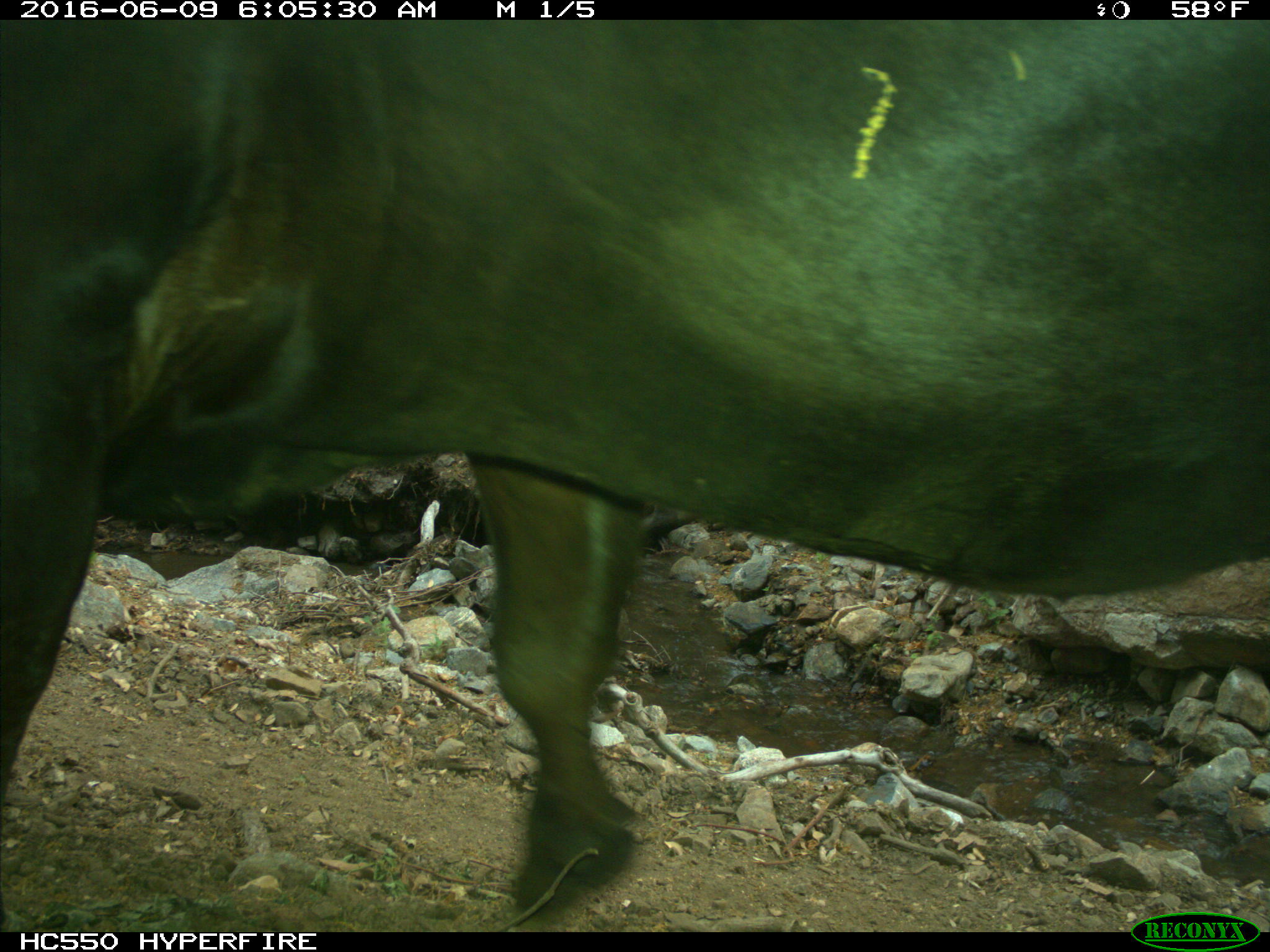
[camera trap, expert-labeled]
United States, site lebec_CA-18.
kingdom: Animalia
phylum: Chordata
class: Mammalia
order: Artiodactyla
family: Bovidae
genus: Bos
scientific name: Bos taurus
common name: domestic cow